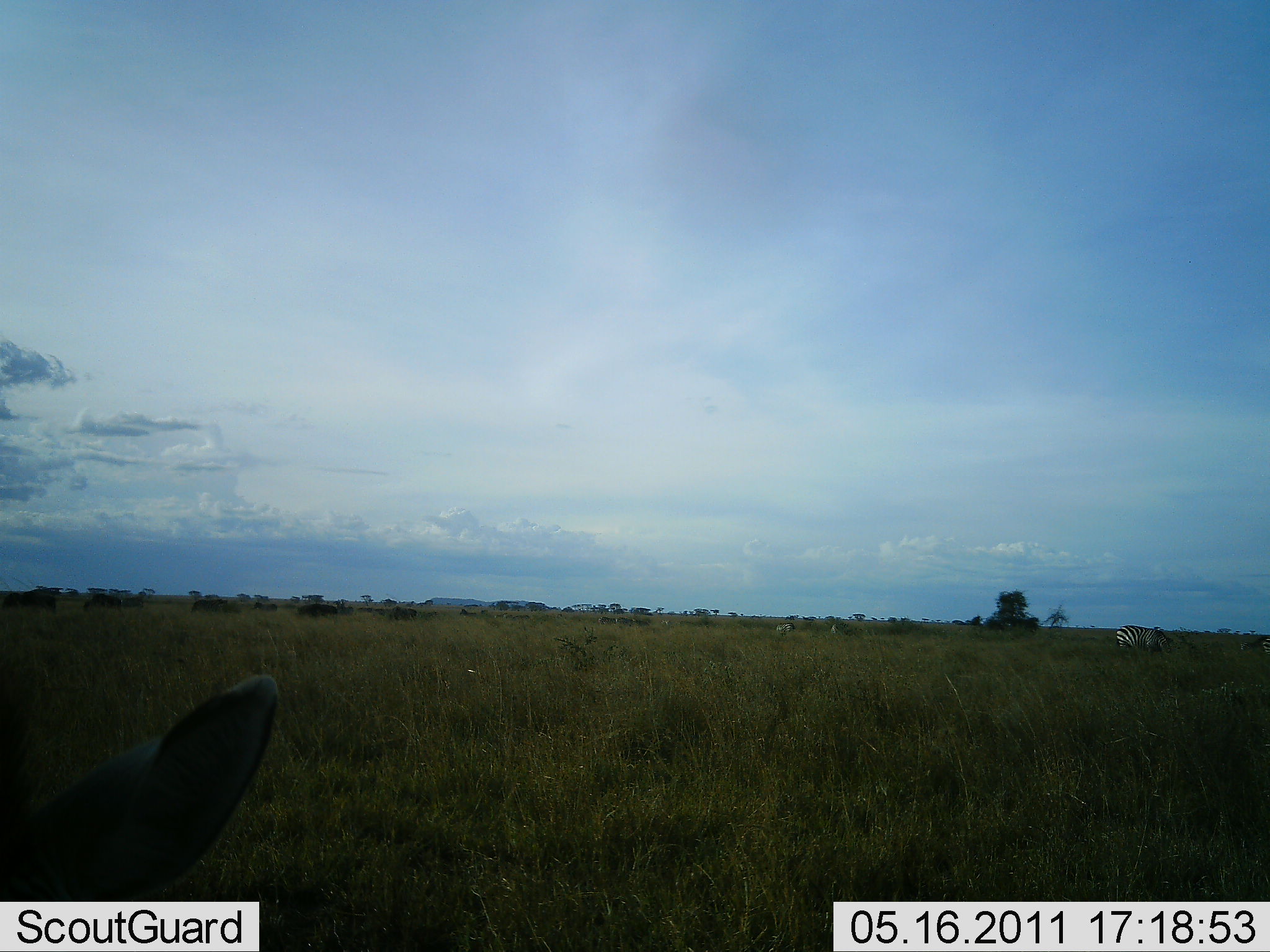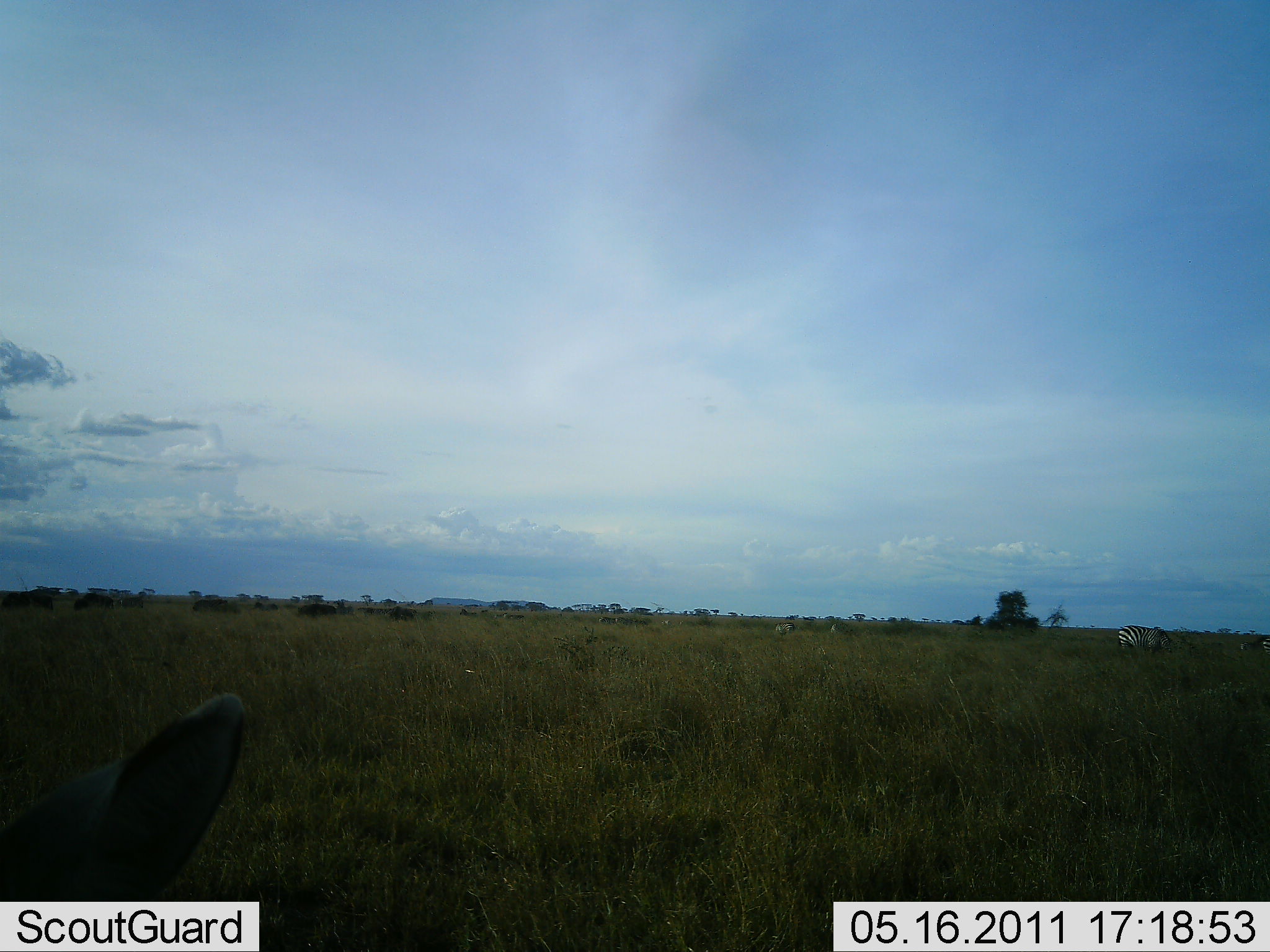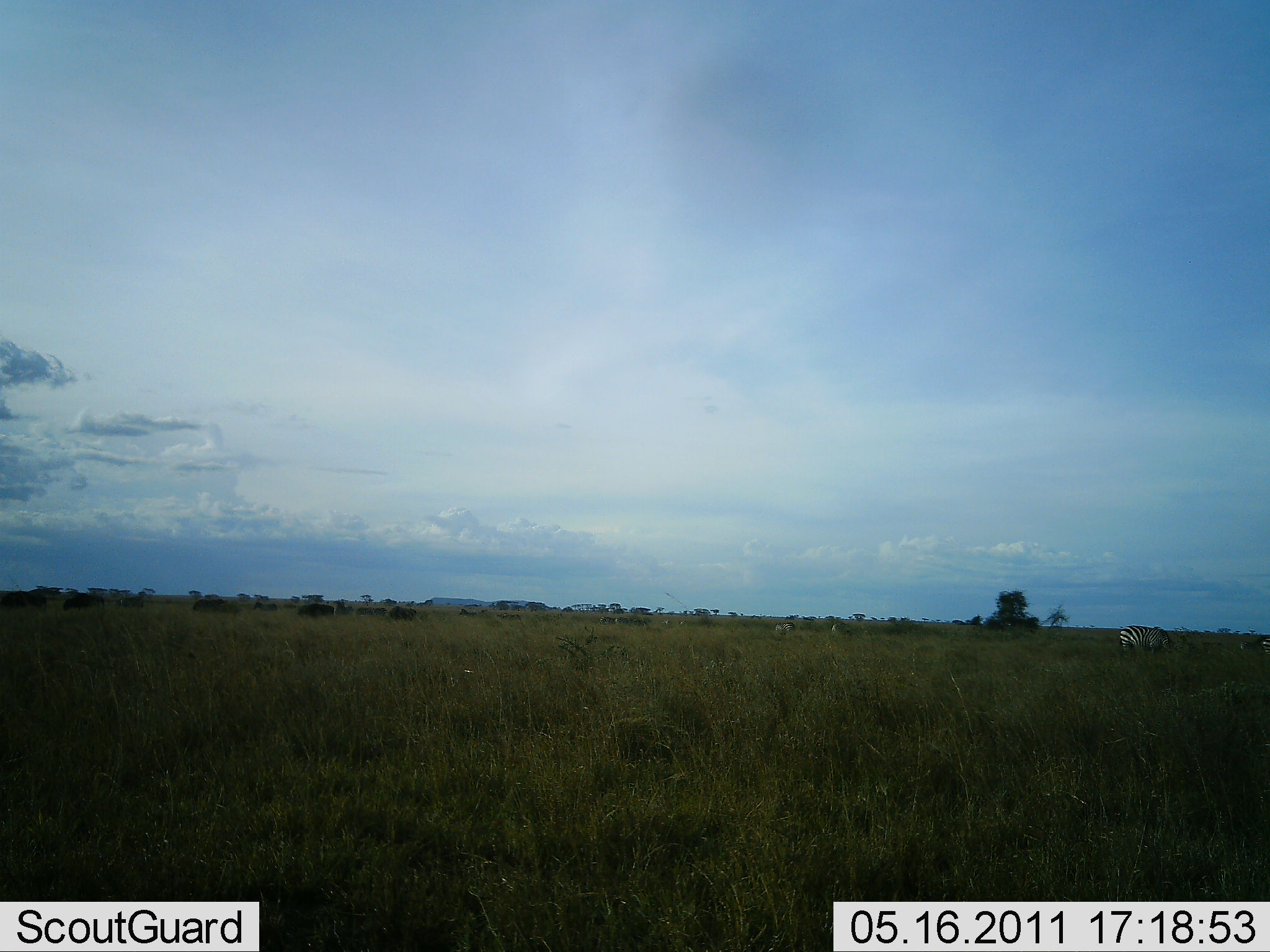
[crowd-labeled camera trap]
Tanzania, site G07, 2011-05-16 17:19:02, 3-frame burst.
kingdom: Animalia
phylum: Chordata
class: Mammalia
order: Perissodactyla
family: Equidae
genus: Equus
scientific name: Equus quagga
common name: plains zebra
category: zebra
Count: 1.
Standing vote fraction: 53%.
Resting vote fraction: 6%.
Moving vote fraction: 18%.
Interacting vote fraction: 0%.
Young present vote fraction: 0%.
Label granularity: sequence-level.